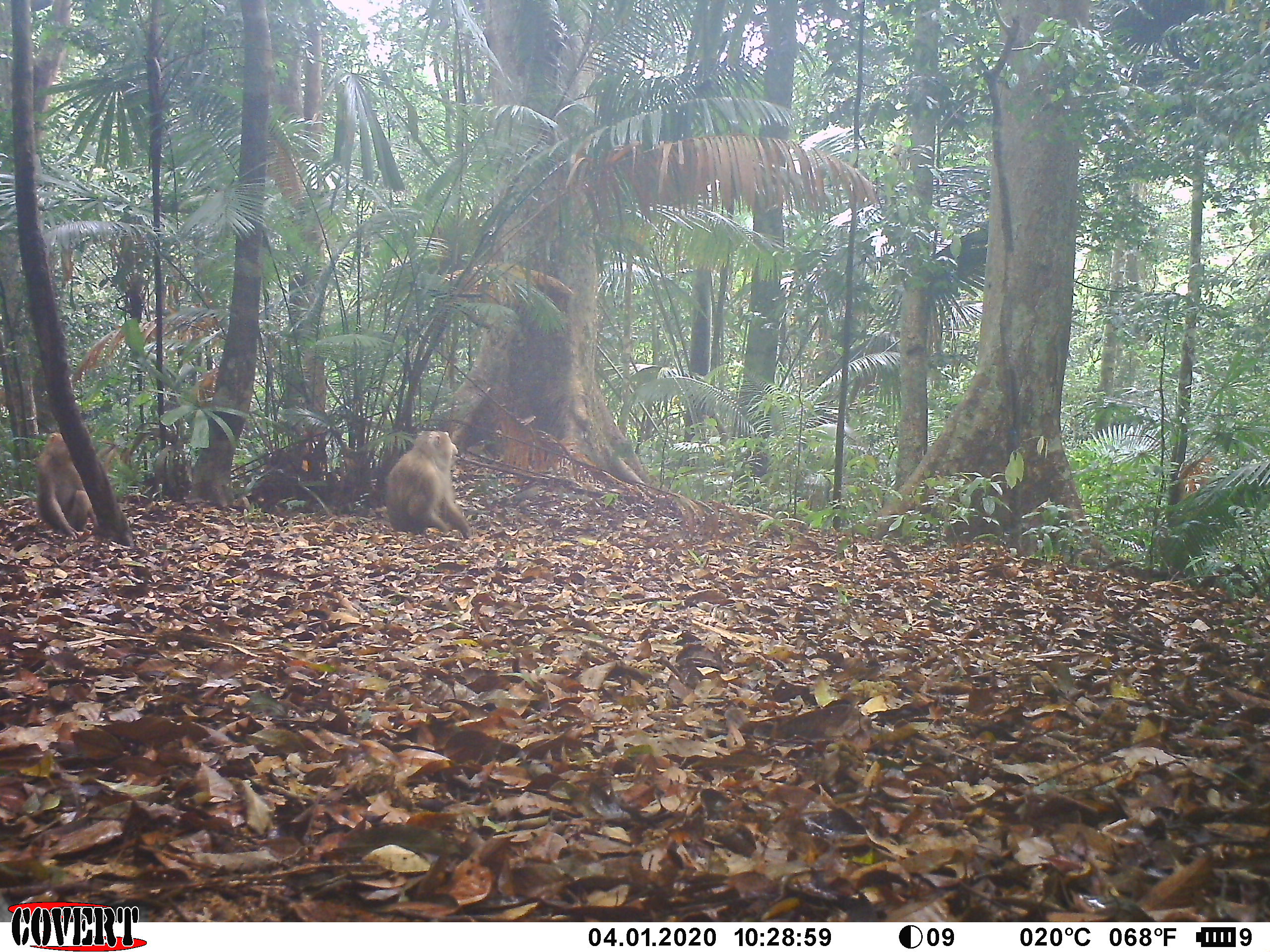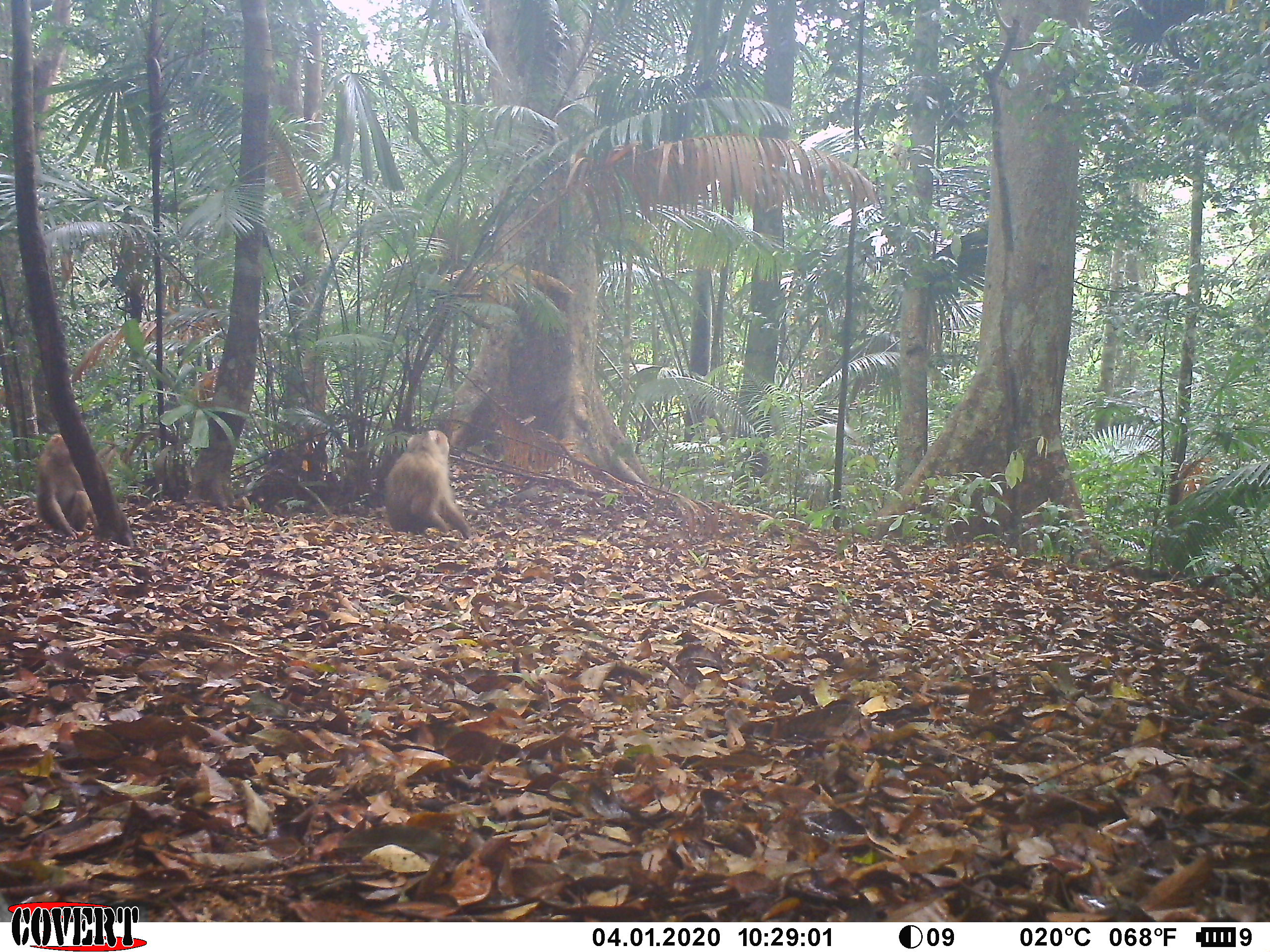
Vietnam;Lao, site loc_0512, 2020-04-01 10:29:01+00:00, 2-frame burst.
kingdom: Animalia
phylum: Chordata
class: Mammalia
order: Primates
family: Cercopithecidae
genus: Macaca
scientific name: Macaca nemestrina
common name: pig-tailed macaque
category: pig tailed macaque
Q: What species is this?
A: Pig tailed macaque (pig-tailed macaque) (Macaca nemestrina).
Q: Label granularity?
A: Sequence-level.